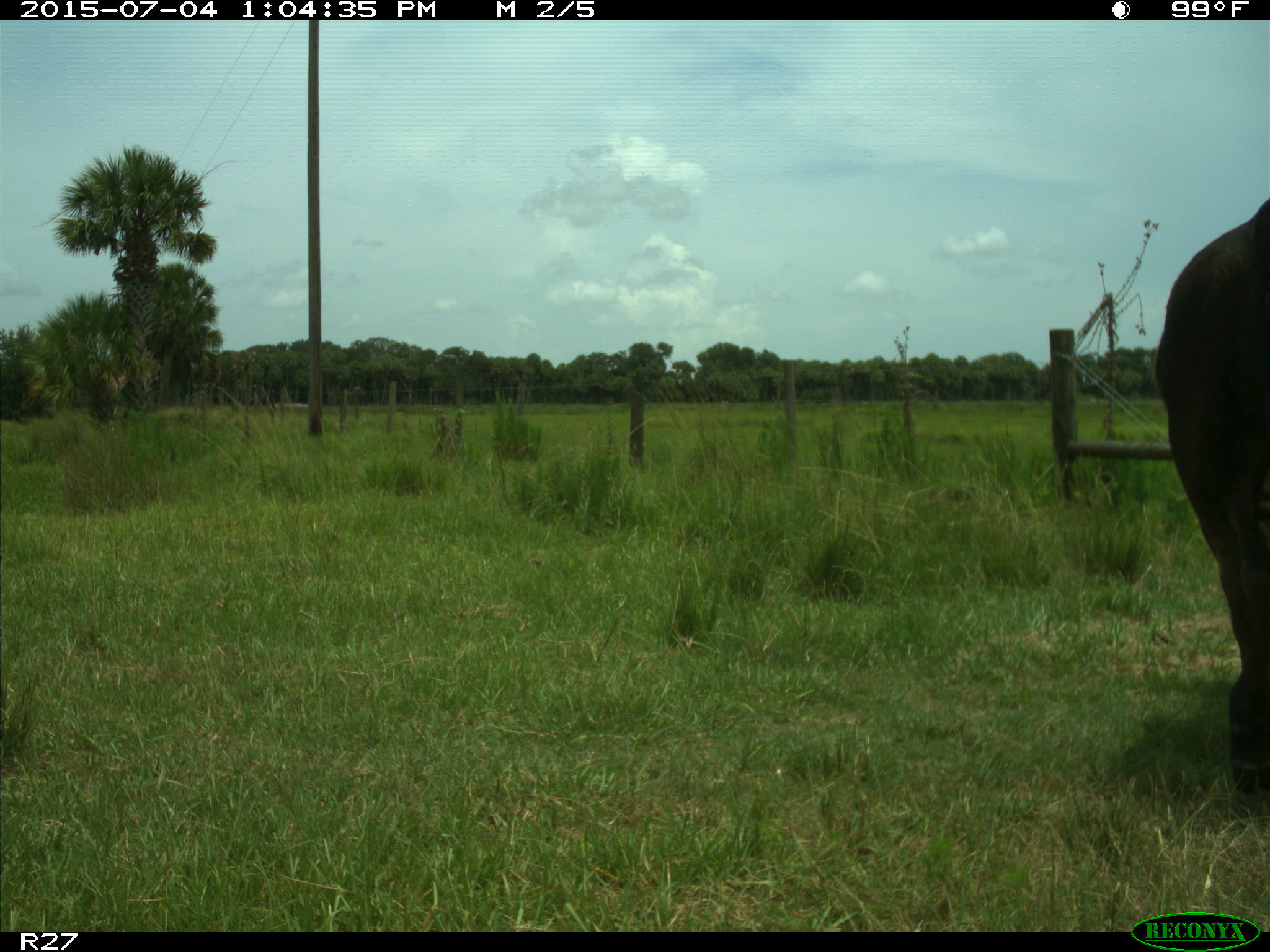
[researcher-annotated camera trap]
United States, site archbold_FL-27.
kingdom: Animalia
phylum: Chordata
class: Mammalia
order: Artiodactyla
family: Bovidae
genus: Bos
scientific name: Bos taurus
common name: domestic cow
Bos taurus (domestic cow).